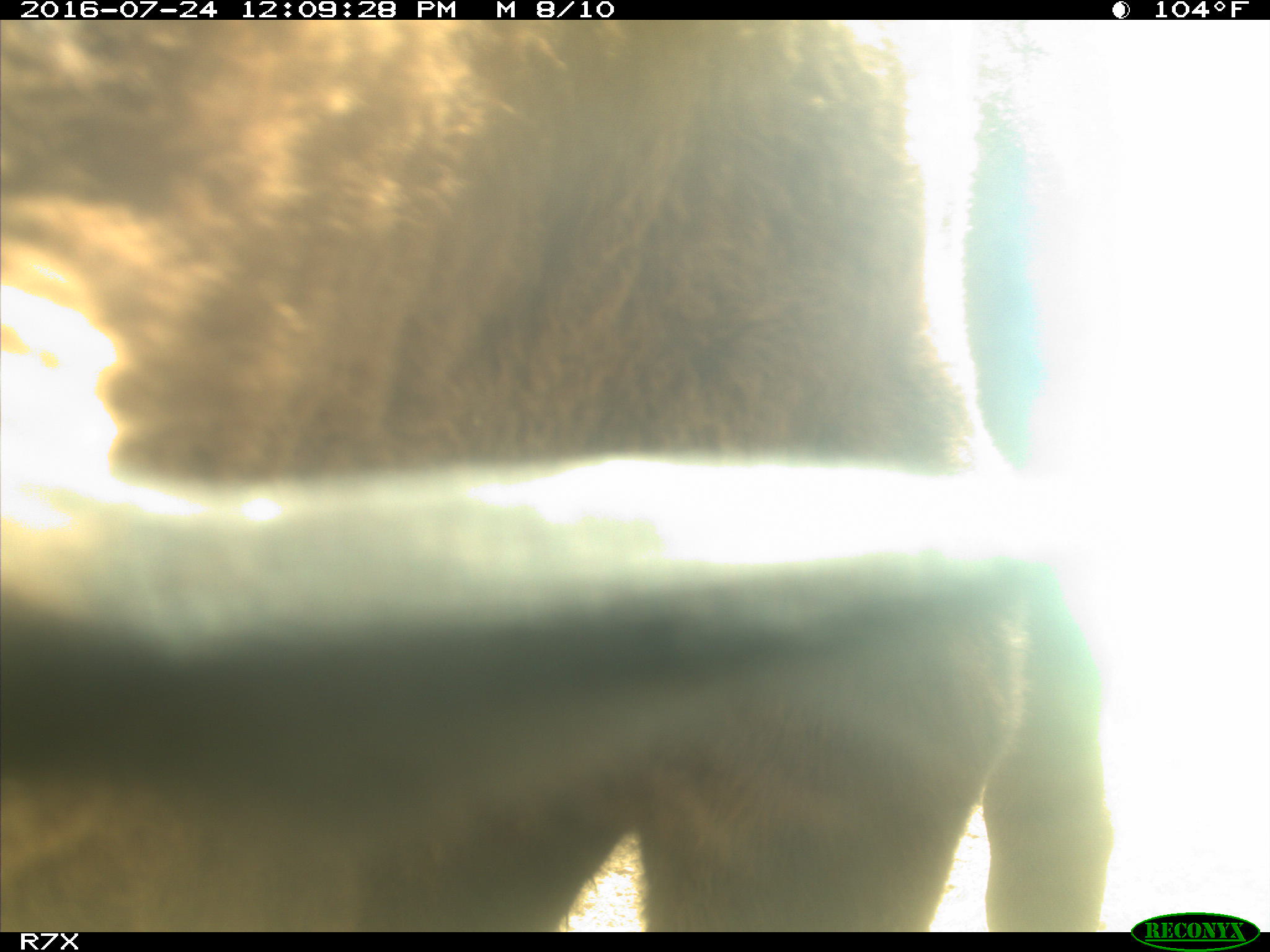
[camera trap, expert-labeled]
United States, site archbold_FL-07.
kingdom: Animalia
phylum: Chordata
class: Mammalia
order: Artiodactyla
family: Bovidae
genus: Bos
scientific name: Bos taurus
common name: domestic cow